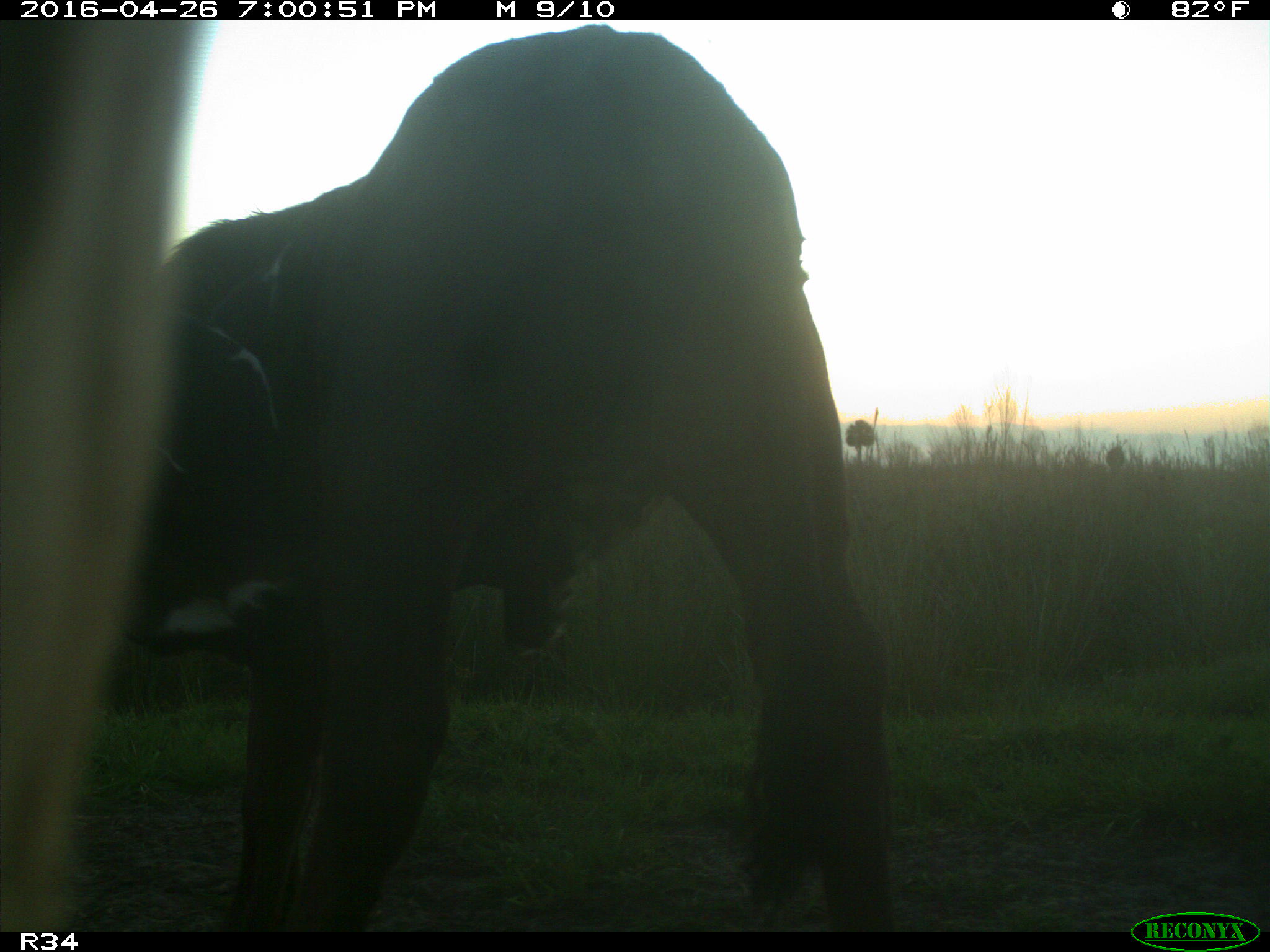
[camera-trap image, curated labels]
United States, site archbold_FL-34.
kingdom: Animalia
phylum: Chordata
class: Mammalia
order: Artiodactyla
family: Bovidae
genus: Bos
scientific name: Bos taurus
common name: domestic cow